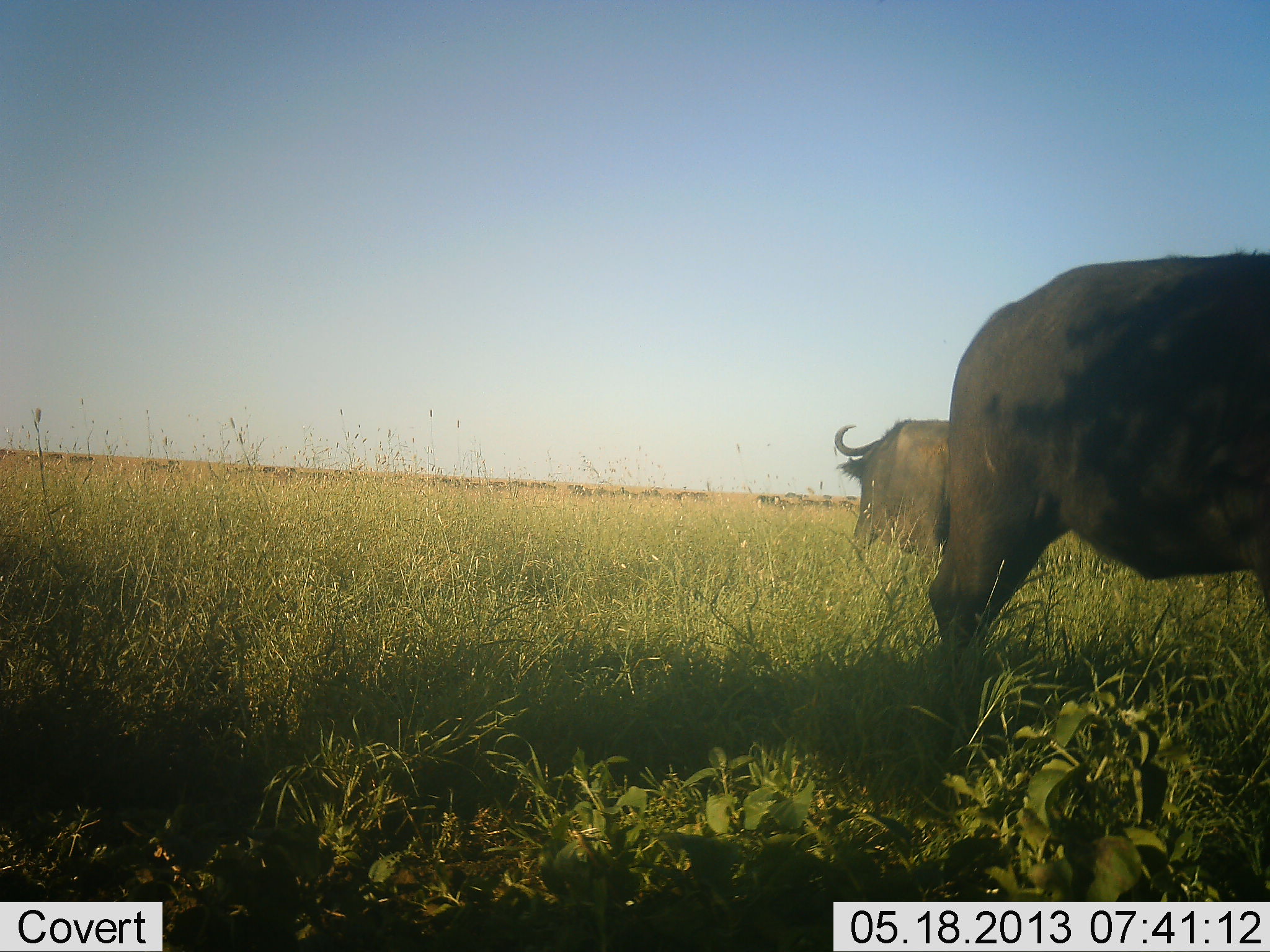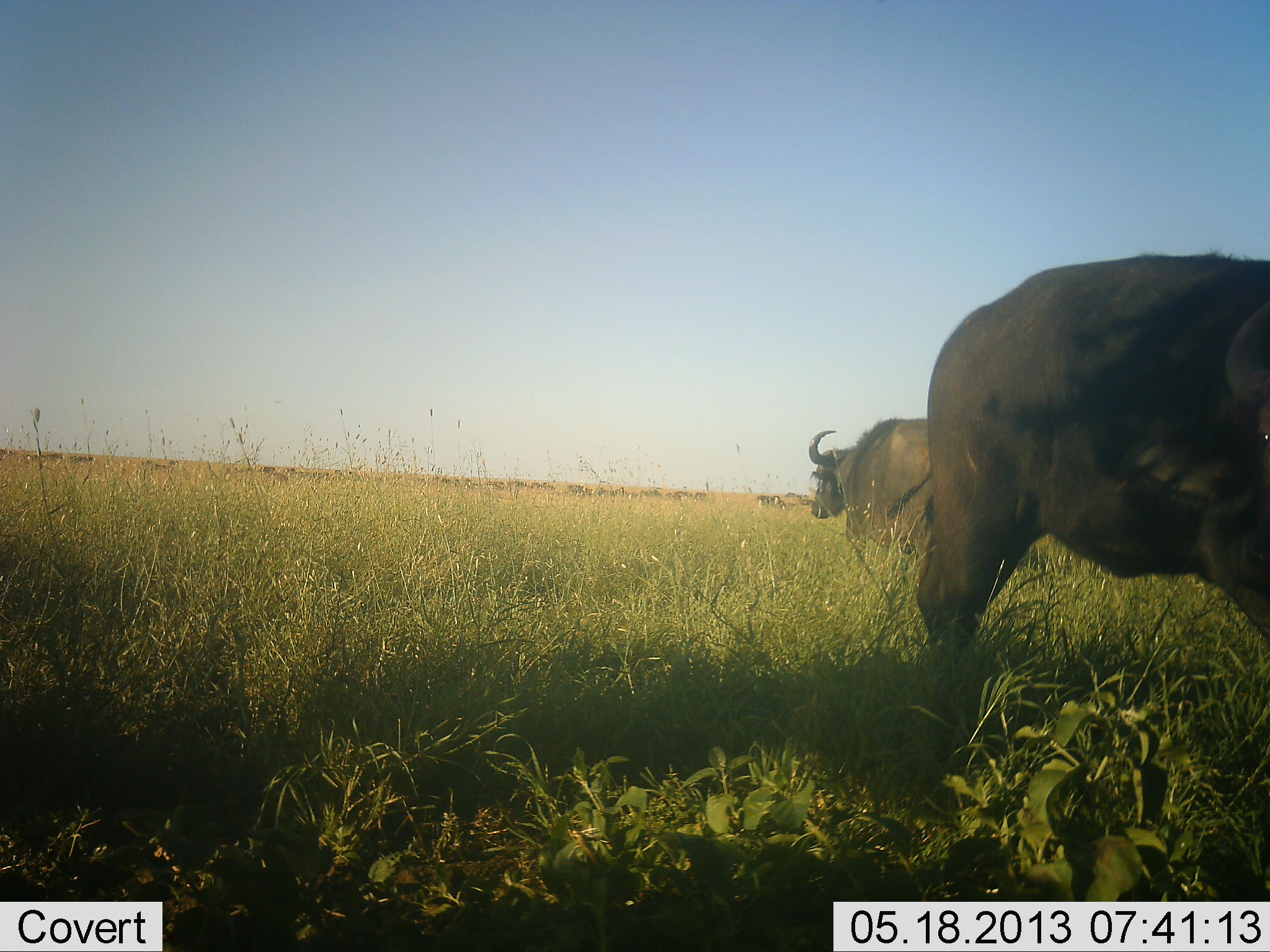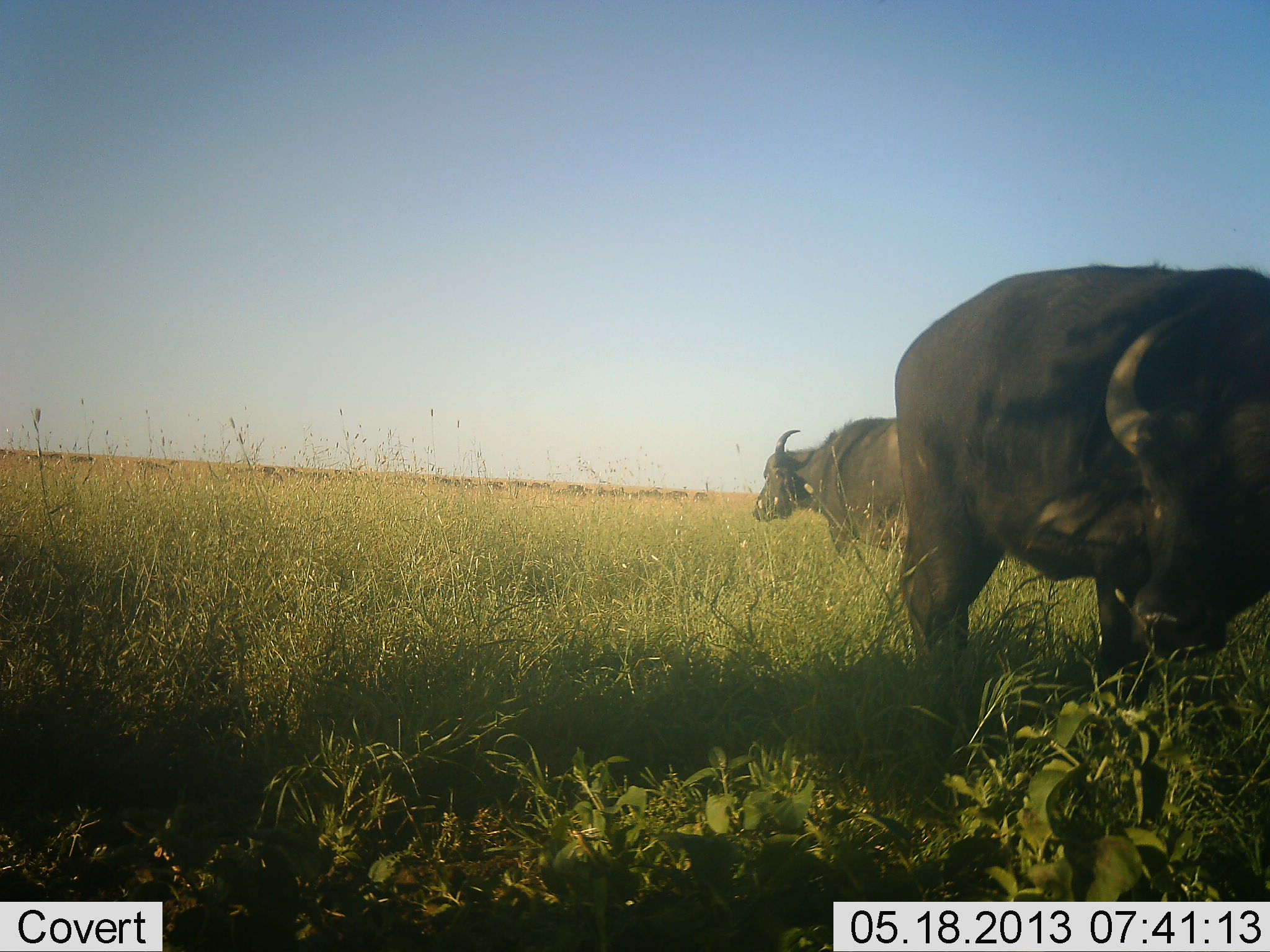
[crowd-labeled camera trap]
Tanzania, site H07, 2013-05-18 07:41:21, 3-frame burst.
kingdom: Animalia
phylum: Chordata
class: Mammalia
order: Artiodactyla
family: Bovidae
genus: Syncerus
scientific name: Syncerus caffer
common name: cape buffalo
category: buffalo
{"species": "buffalo (cape buffalo) (Syncerus caffer)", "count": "2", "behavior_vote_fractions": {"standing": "79%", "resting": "0%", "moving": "32%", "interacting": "0%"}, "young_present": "0%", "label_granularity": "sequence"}